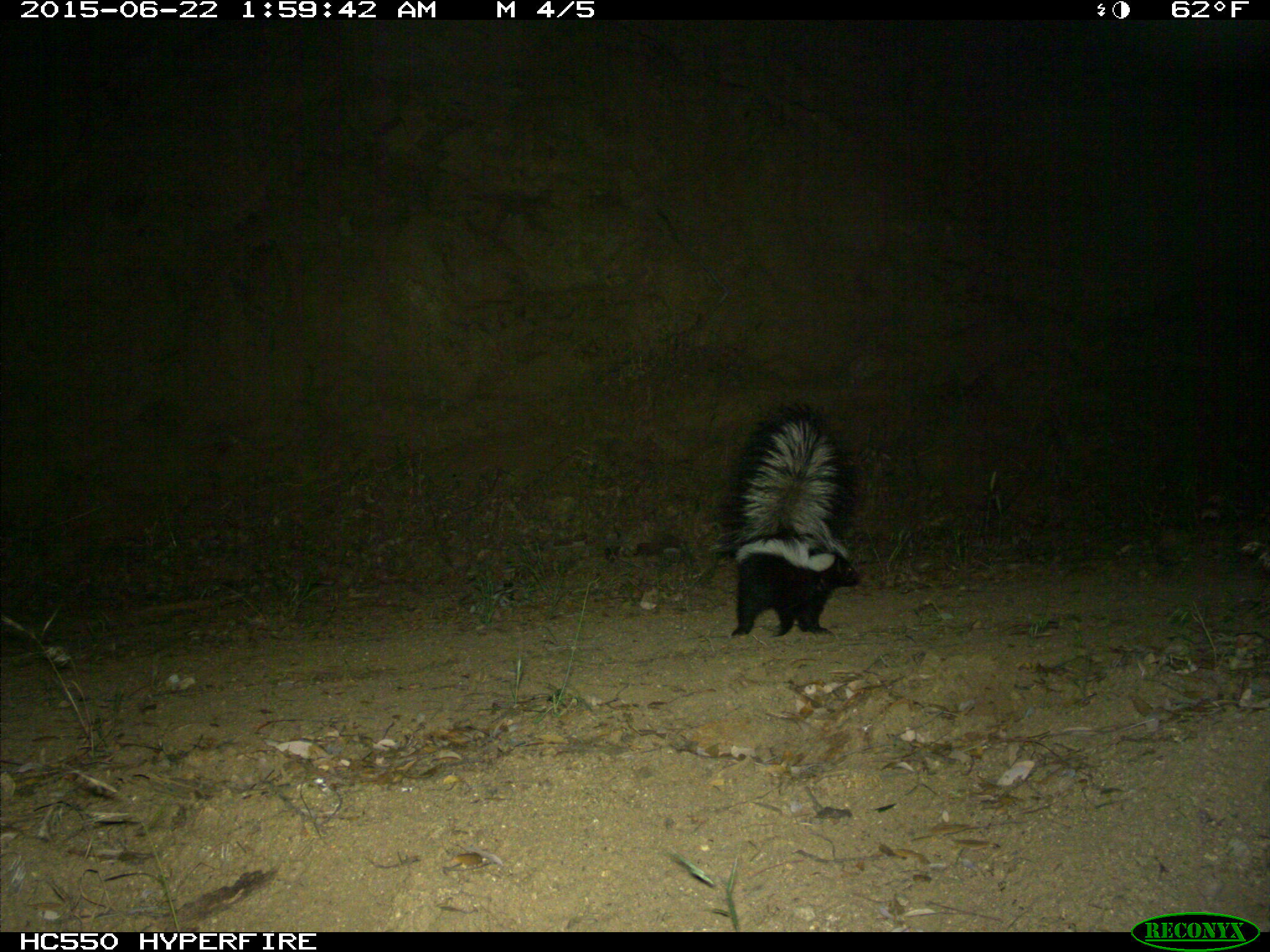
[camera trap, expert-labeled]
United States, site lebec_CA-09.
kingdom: Animalia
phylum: Chordata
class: Mammalia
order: Carnivora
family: Mephitidae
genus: Mephitis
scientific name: Mephitis mephitis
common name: striped skunk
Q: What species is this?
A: Mephitis mephitis (striped skunk).